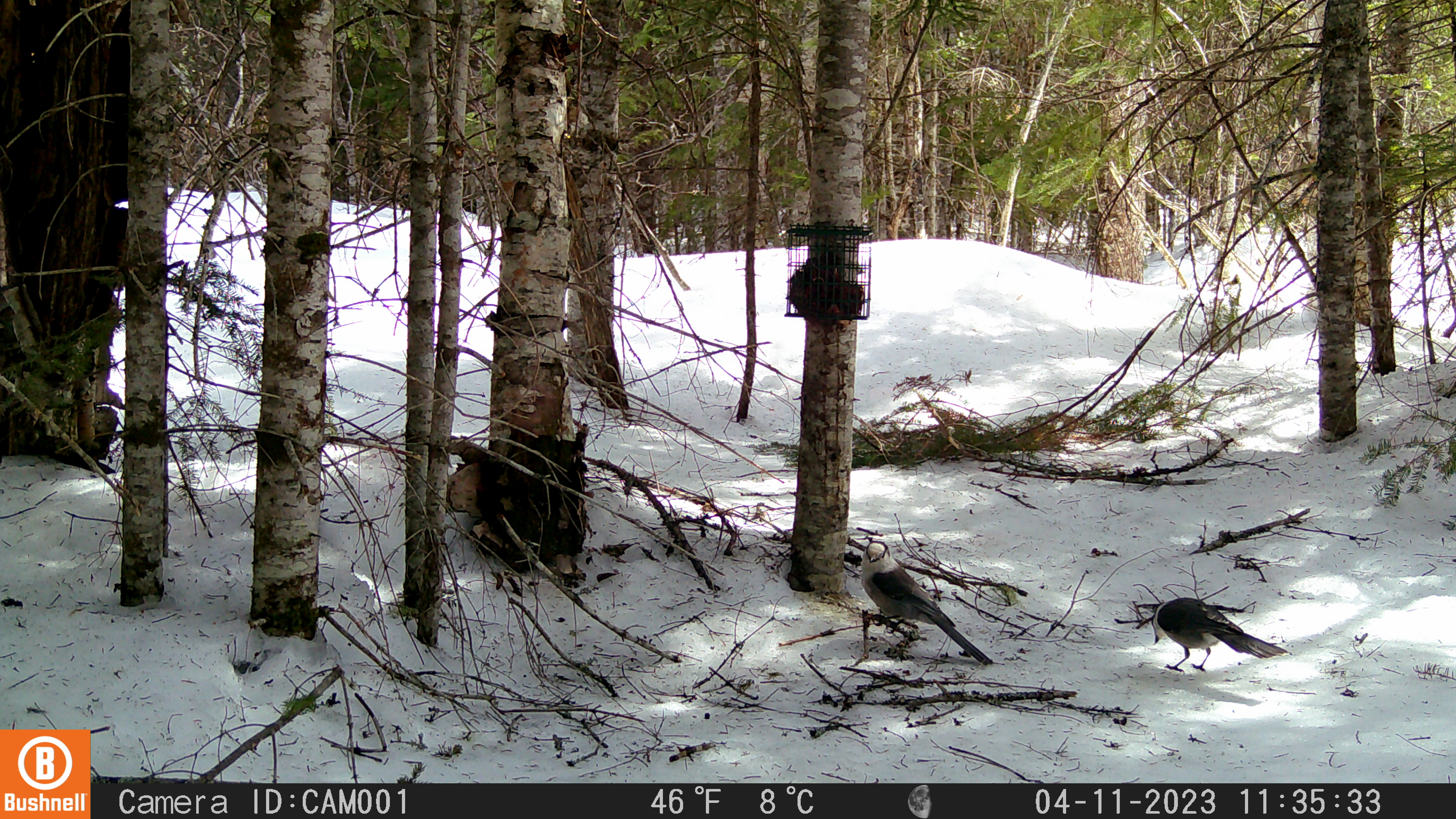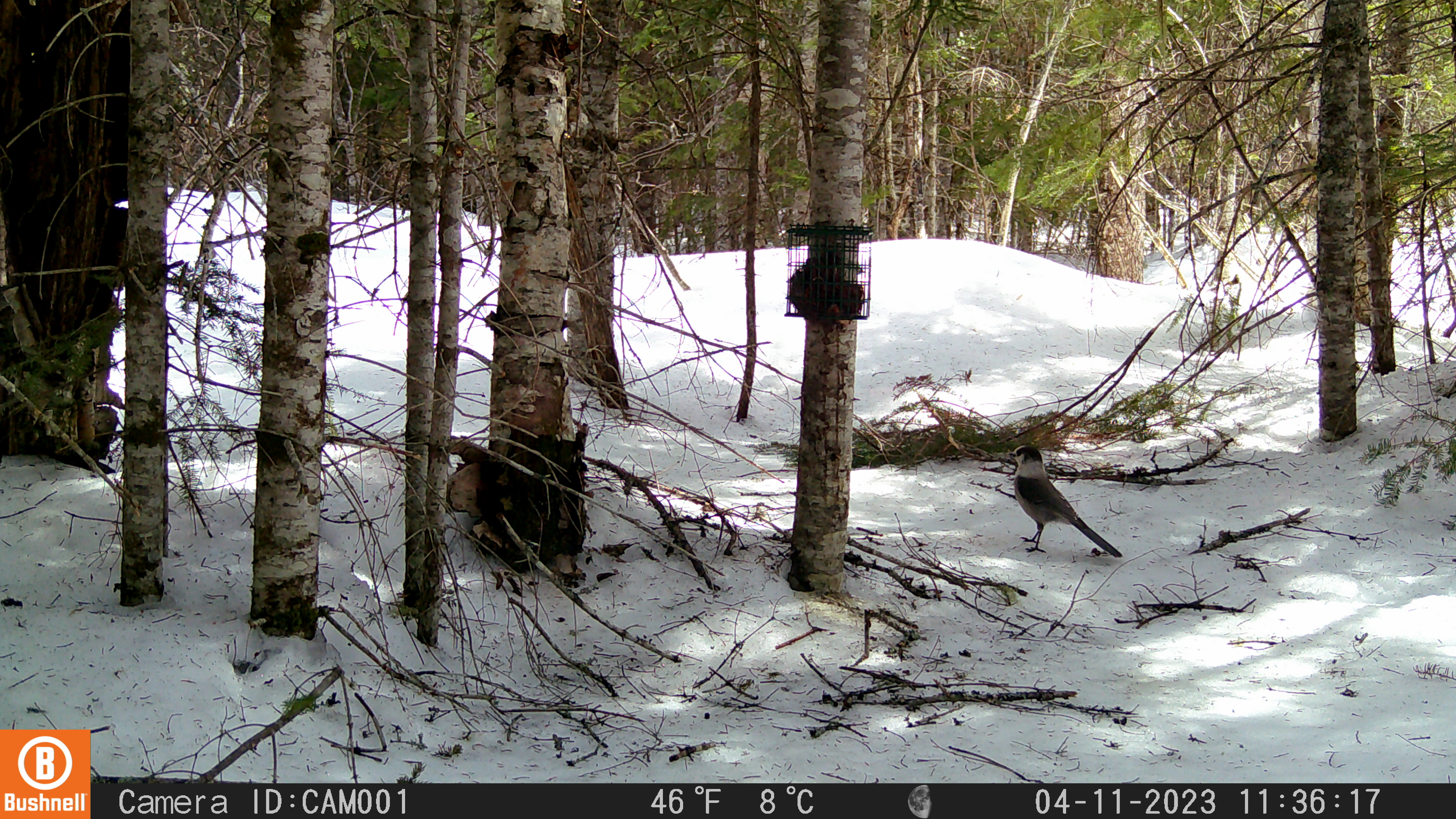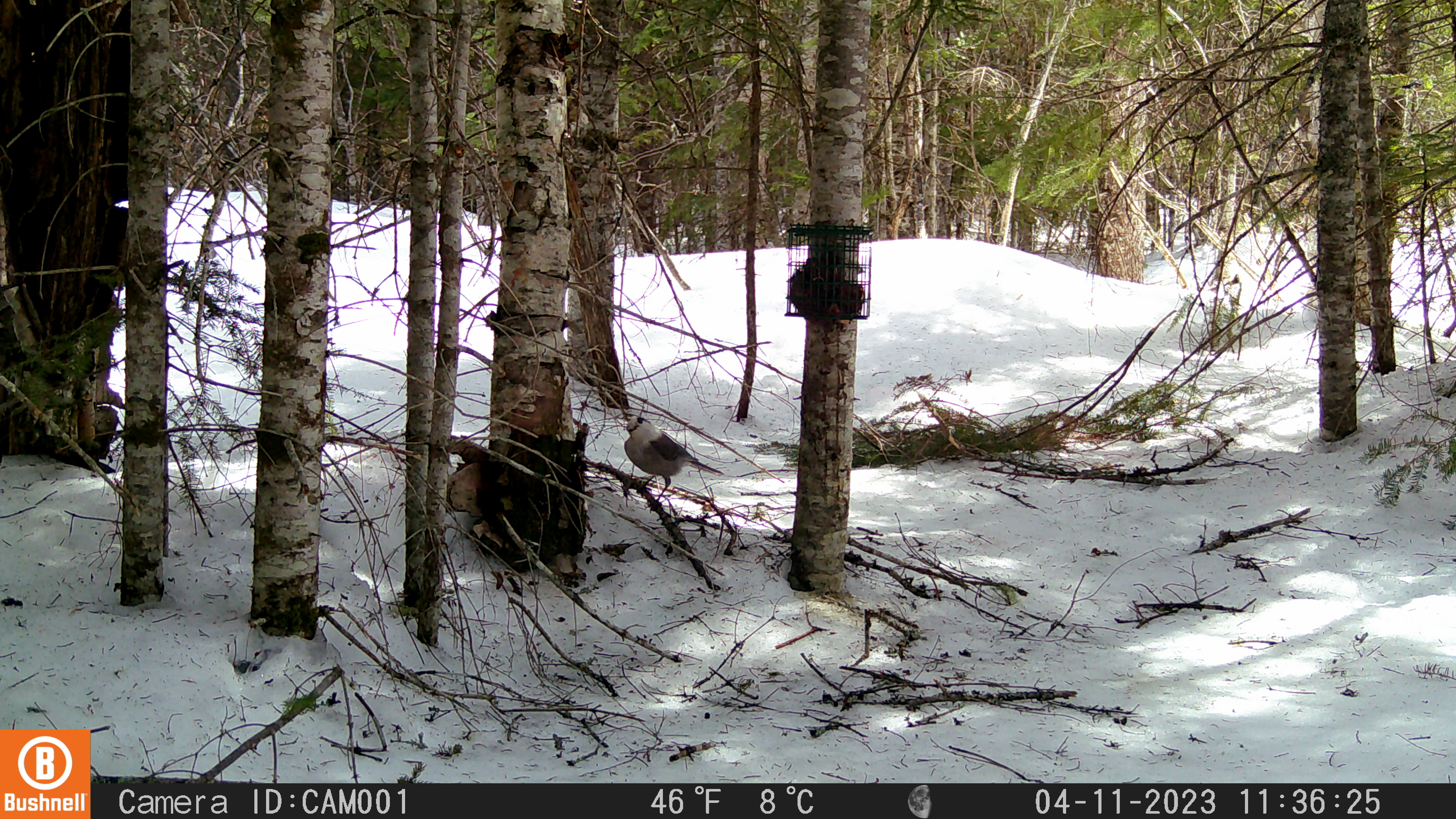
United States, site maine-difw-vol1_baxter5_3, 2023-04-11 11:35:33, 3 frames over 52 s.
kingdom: Animalia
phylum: Chordata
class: Aves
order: Passeriformes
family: Corvidae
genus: Perisoreus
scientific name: Perisoreus canadensis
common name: canada jay